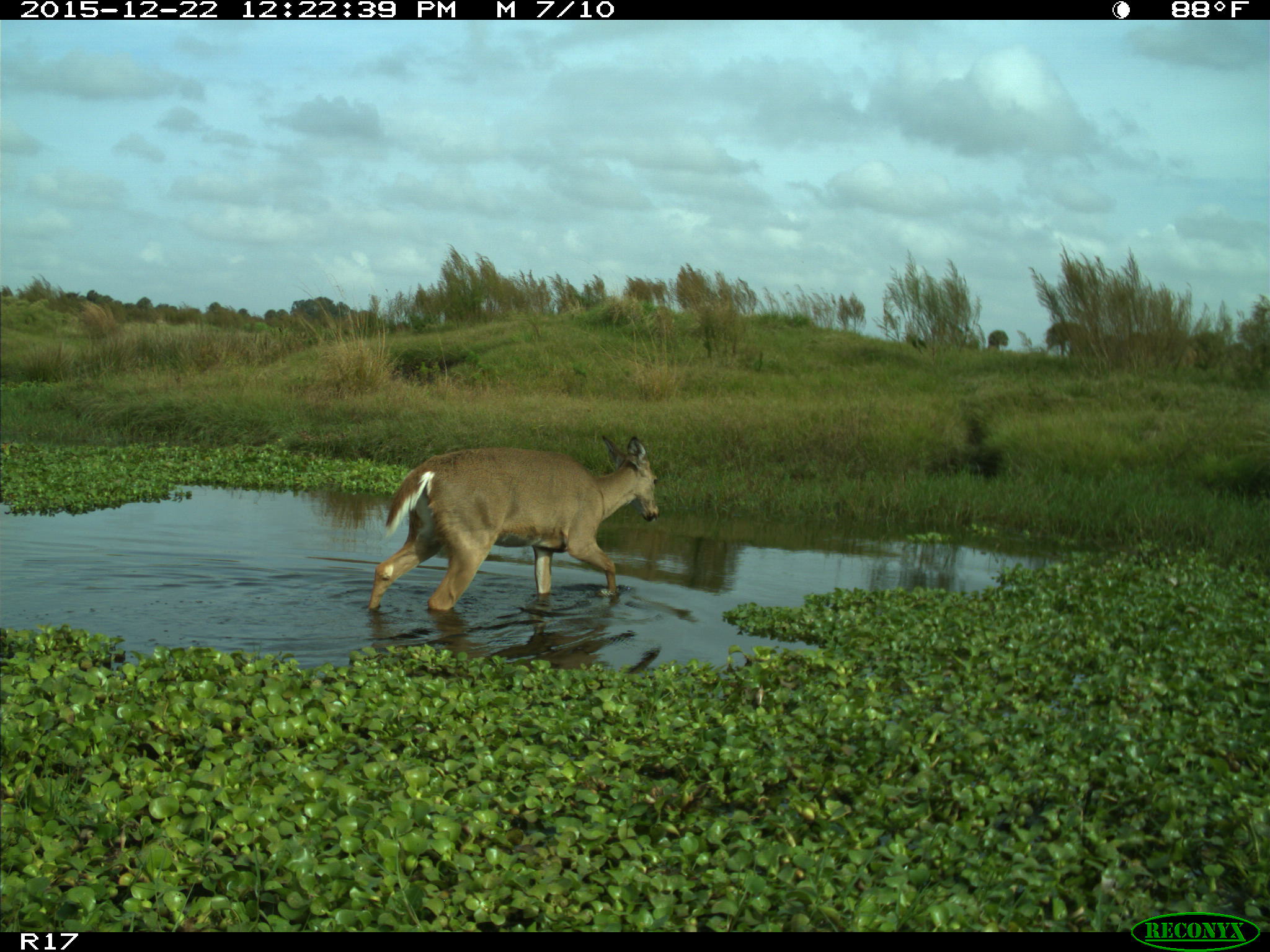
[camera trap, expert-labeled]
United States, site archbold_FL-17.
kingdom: Animalia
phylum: Chordata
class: Mammalia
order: Artiodactyla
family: Cervidae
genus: Odocoileus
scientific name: Odocoileus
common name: deer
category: unidentified deer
Unidentified deer (deer) (Odocoileus).